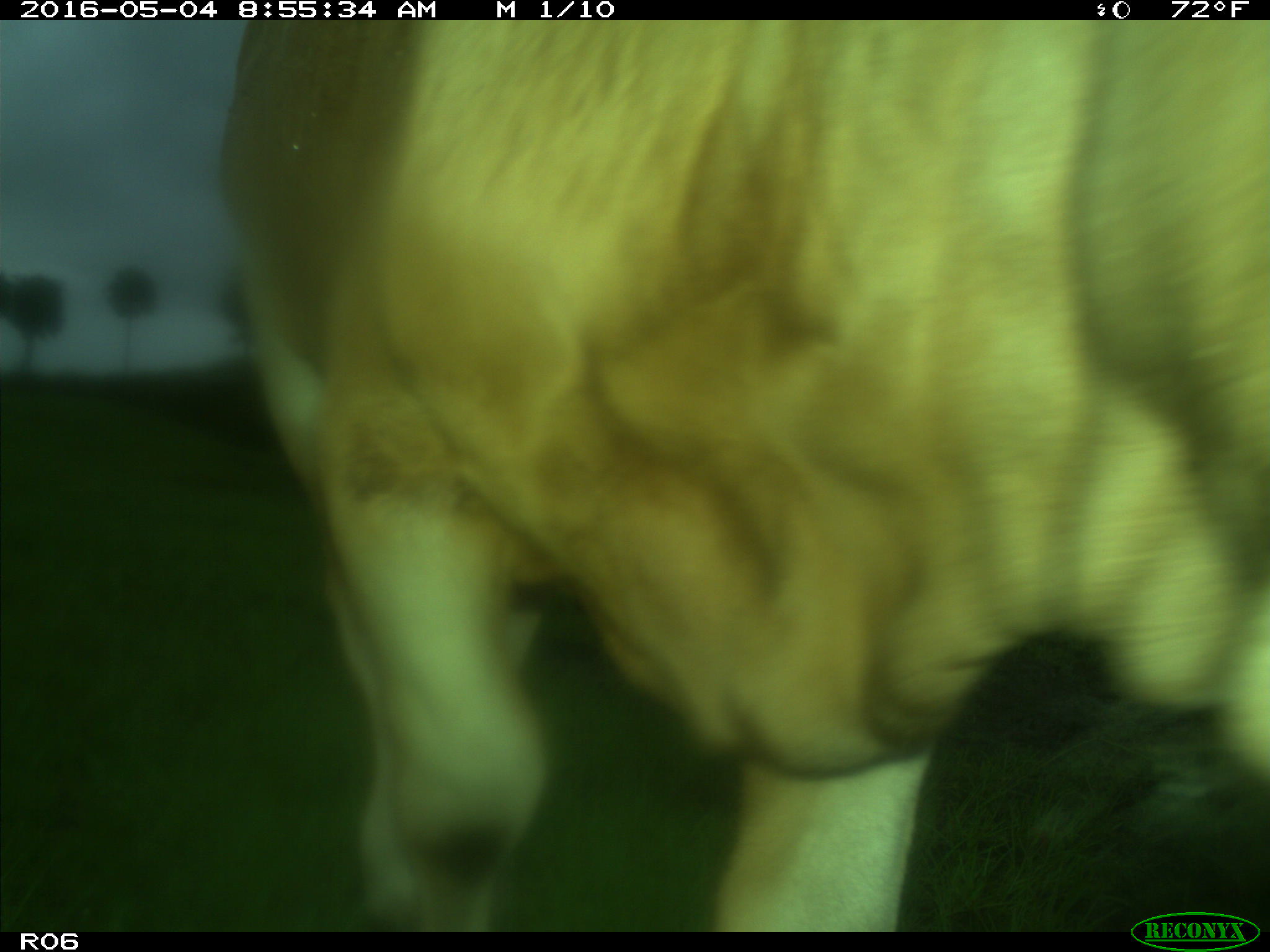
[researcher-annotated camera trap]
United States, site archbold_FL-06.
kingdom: Animalia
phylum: Chordata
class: Mammalia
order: Artiodactyla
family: Bovidae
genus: Bos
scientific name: Bos taurus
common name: domestic cow